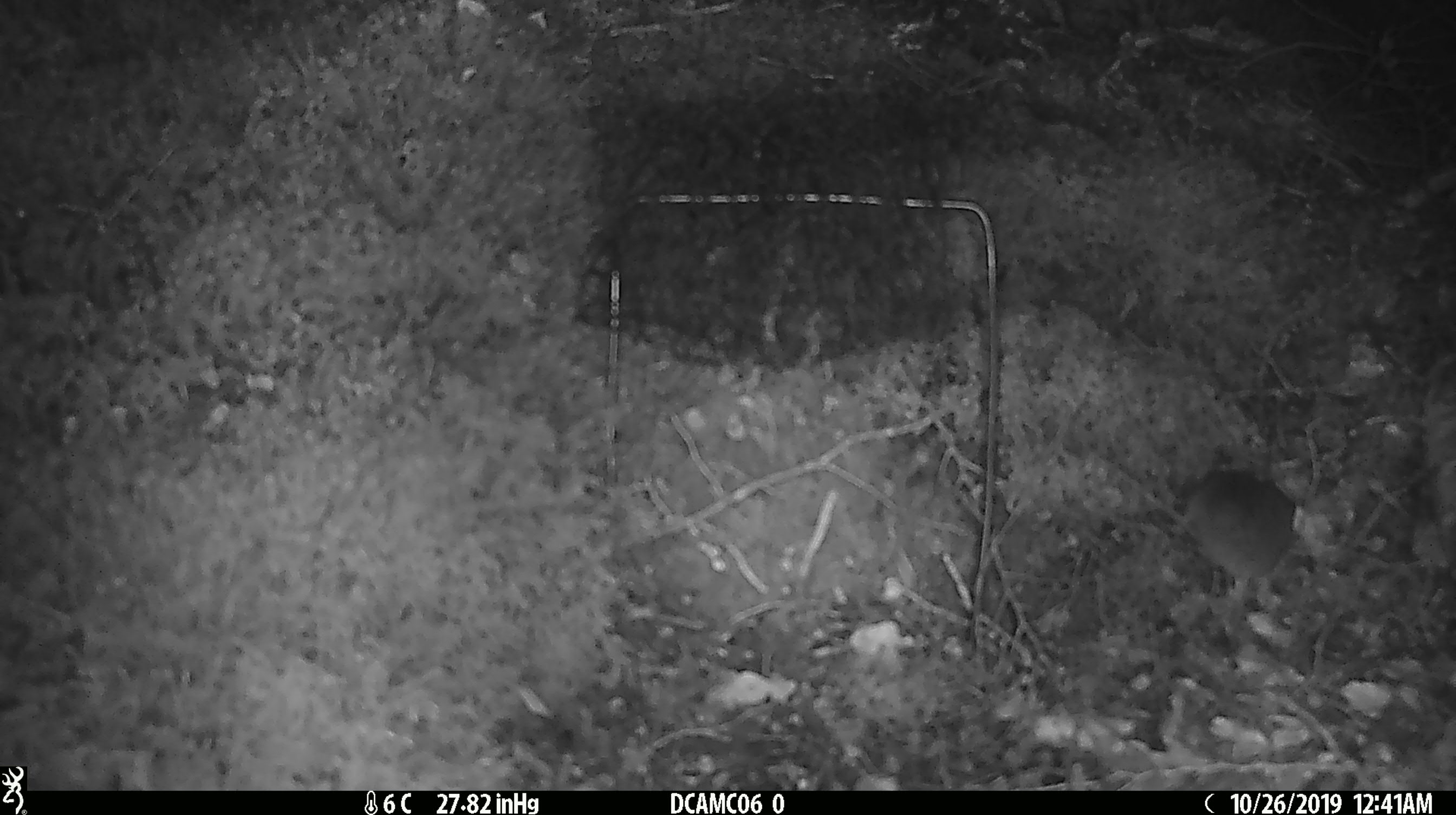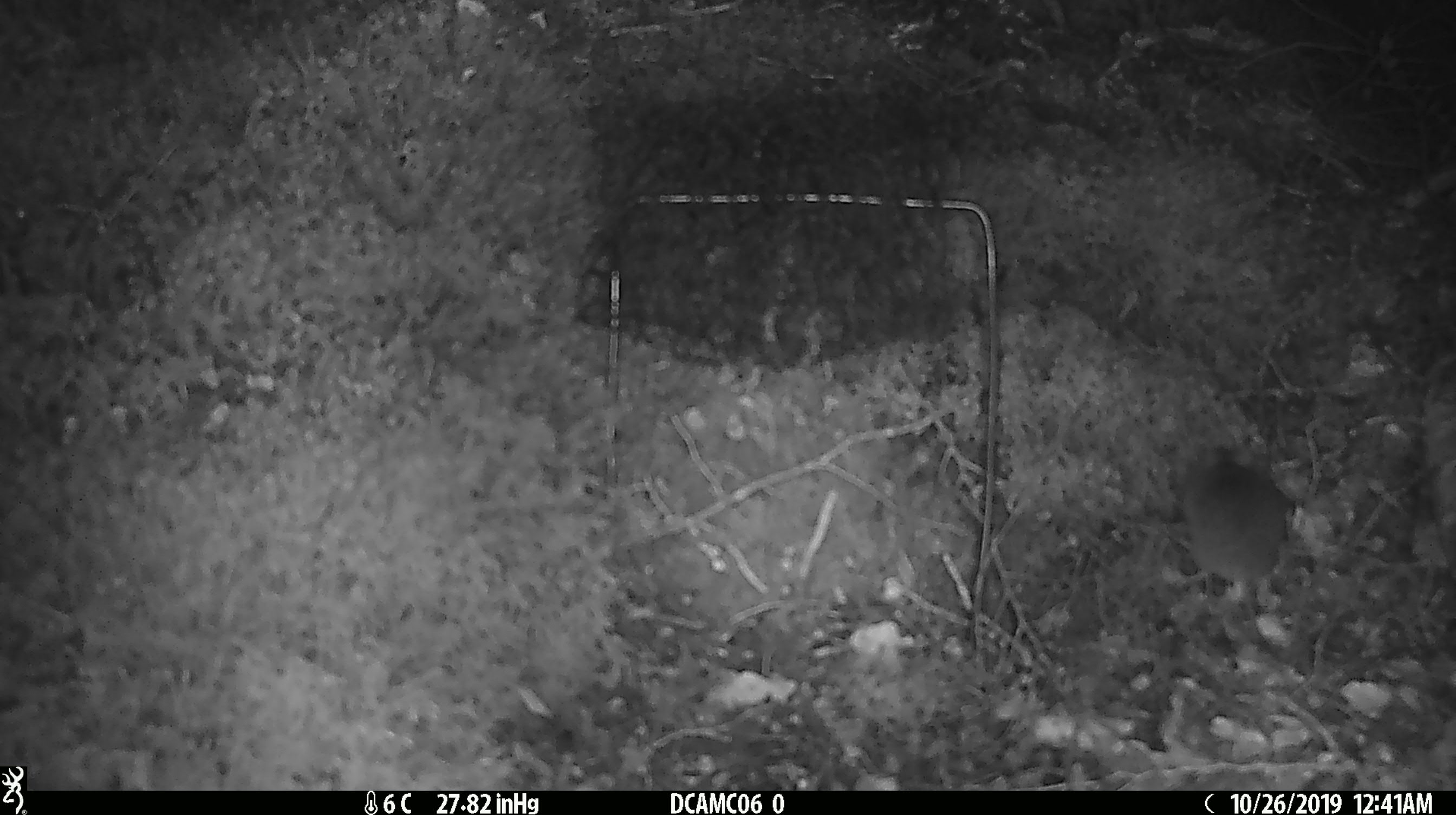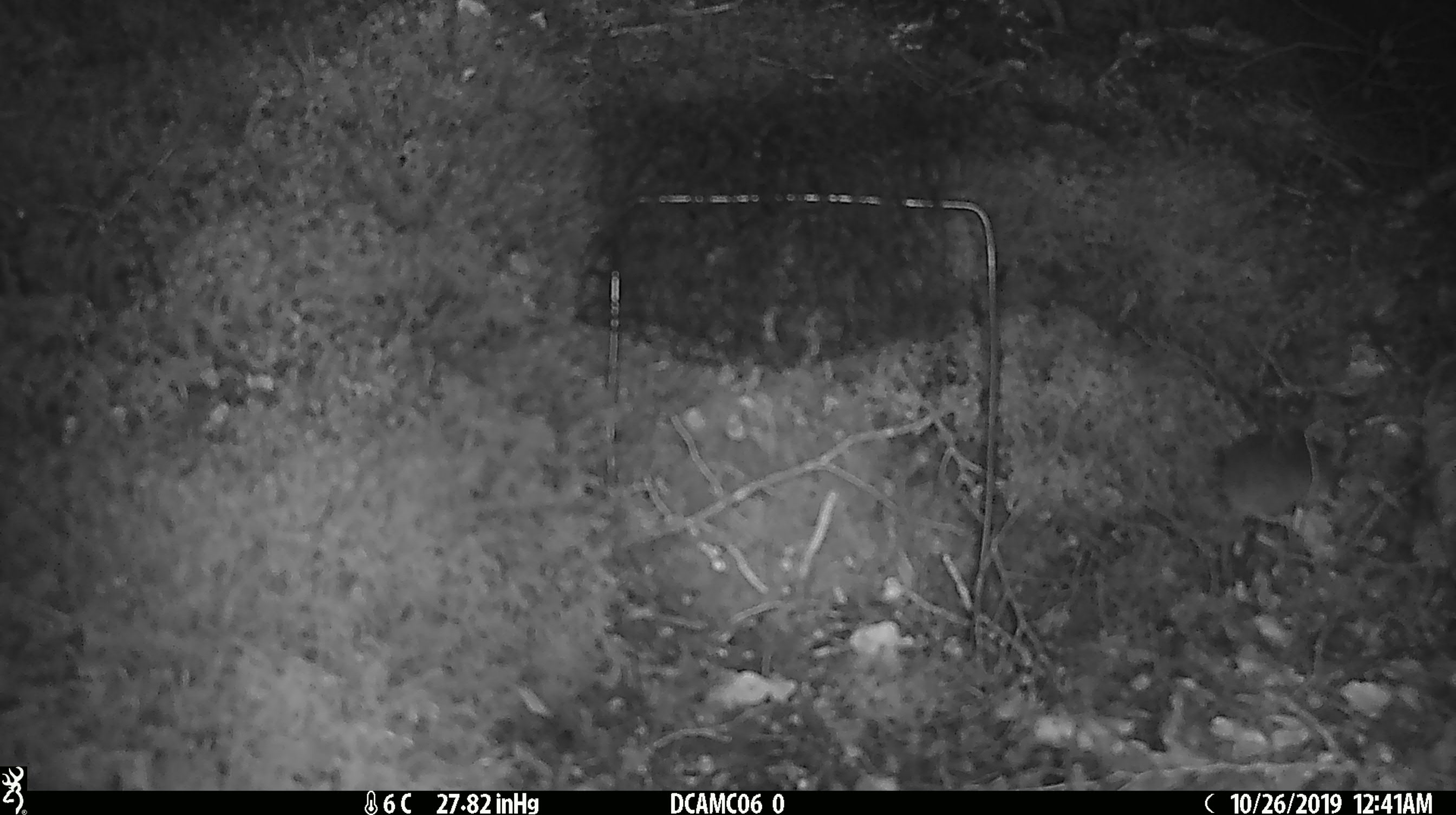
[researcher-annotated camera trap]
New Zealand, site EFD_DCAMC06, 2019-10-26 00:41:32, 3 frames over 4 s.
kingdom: Animalia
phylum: Chordata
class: Mammalia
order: Rodentia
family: Muridae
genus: Mus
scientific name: Mus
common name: mouse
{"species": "mouse (Mus)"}